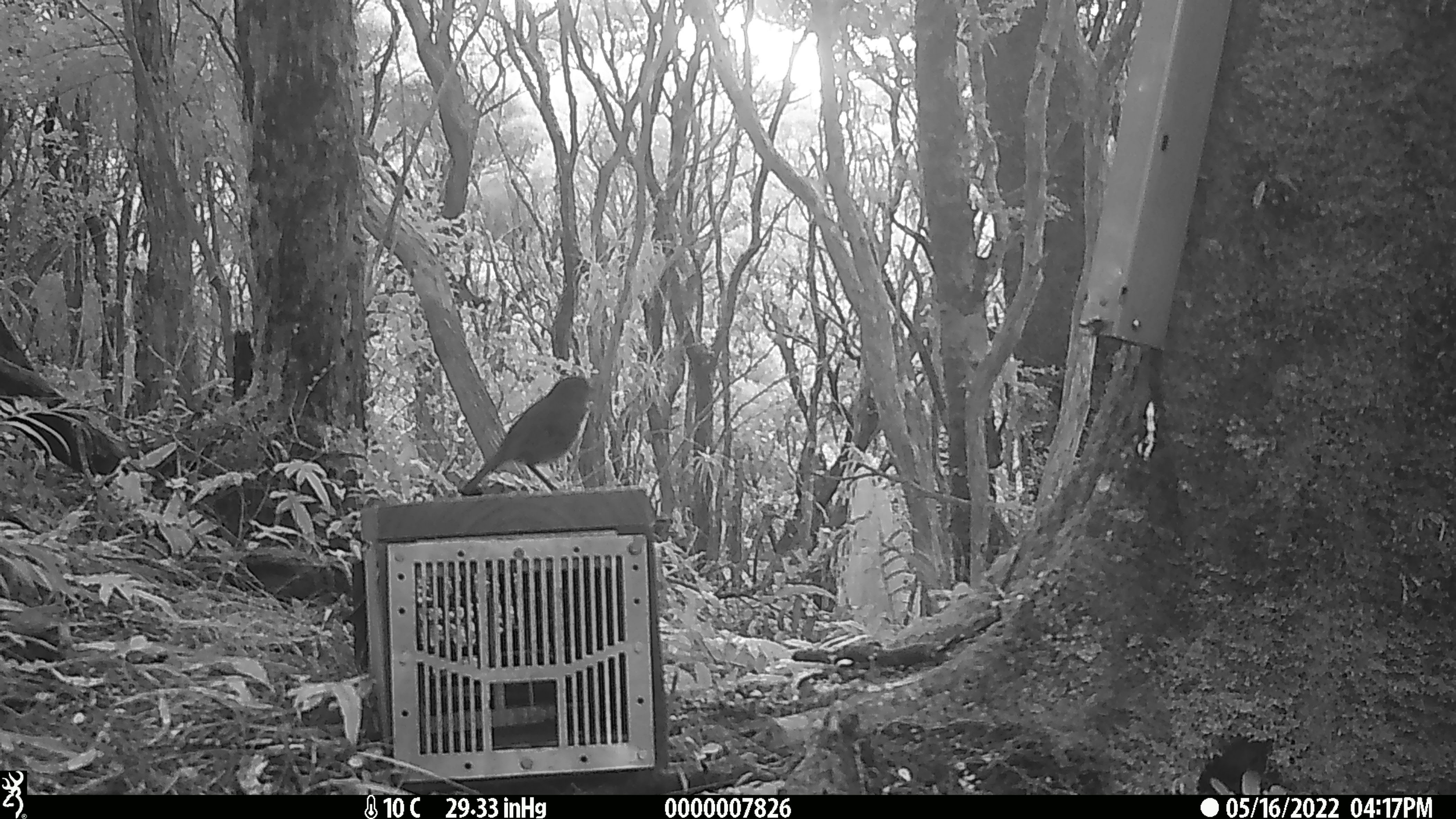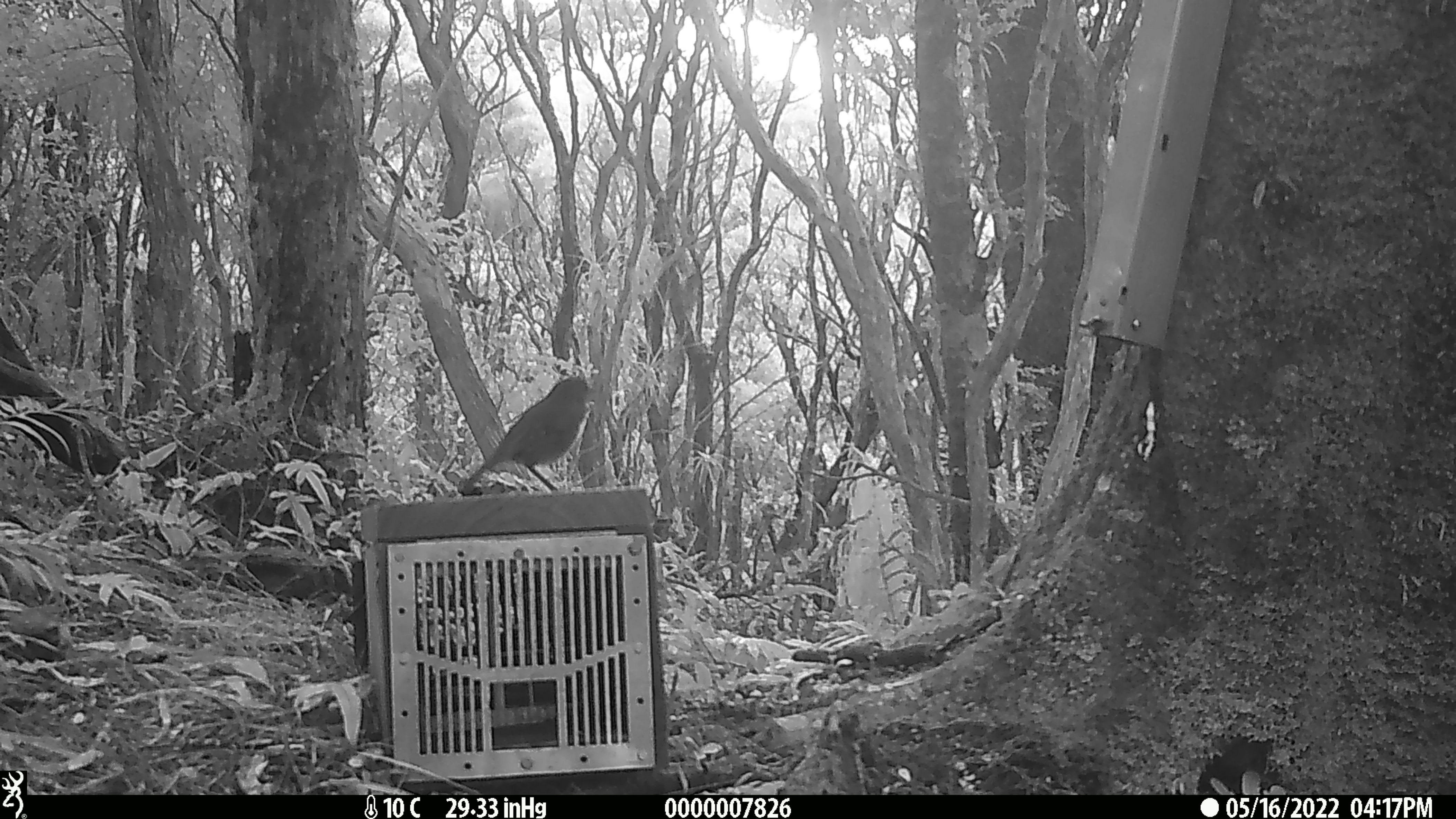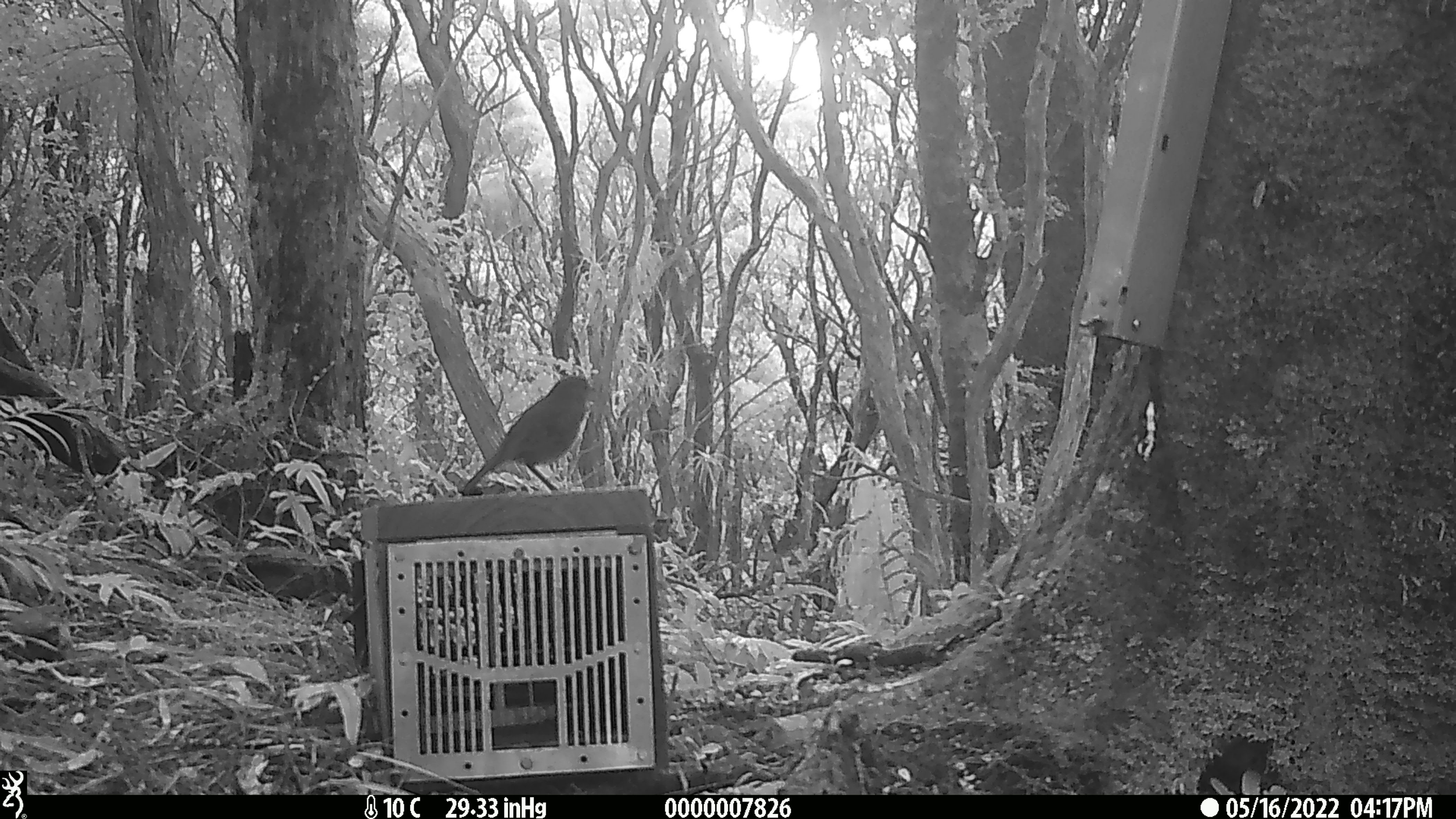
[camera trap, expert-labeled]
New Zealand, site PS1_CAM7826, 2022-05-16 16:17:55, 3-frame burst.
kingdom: Animalia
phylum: Chordata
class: Aves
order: Passeriformes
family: Petroicidae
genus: Petroica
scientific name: Petroica australis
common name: new zealand robin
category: robin